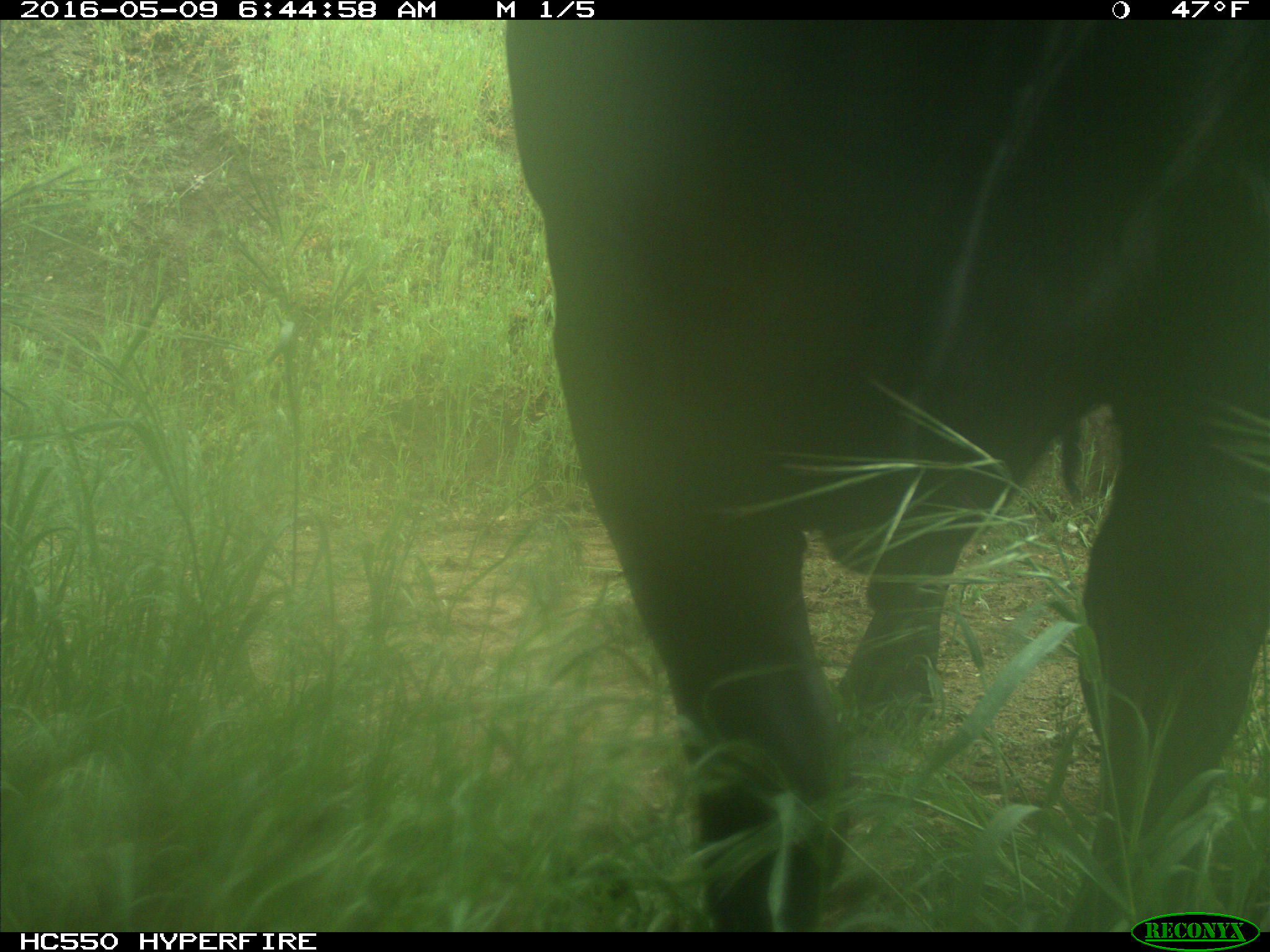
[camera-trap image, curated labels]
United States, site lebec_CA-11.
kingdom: Animalia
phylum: Chordata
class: Mammalia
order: Artiodactyla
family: Bovidae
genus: Bos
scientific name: Bos taurus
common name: domestic cow